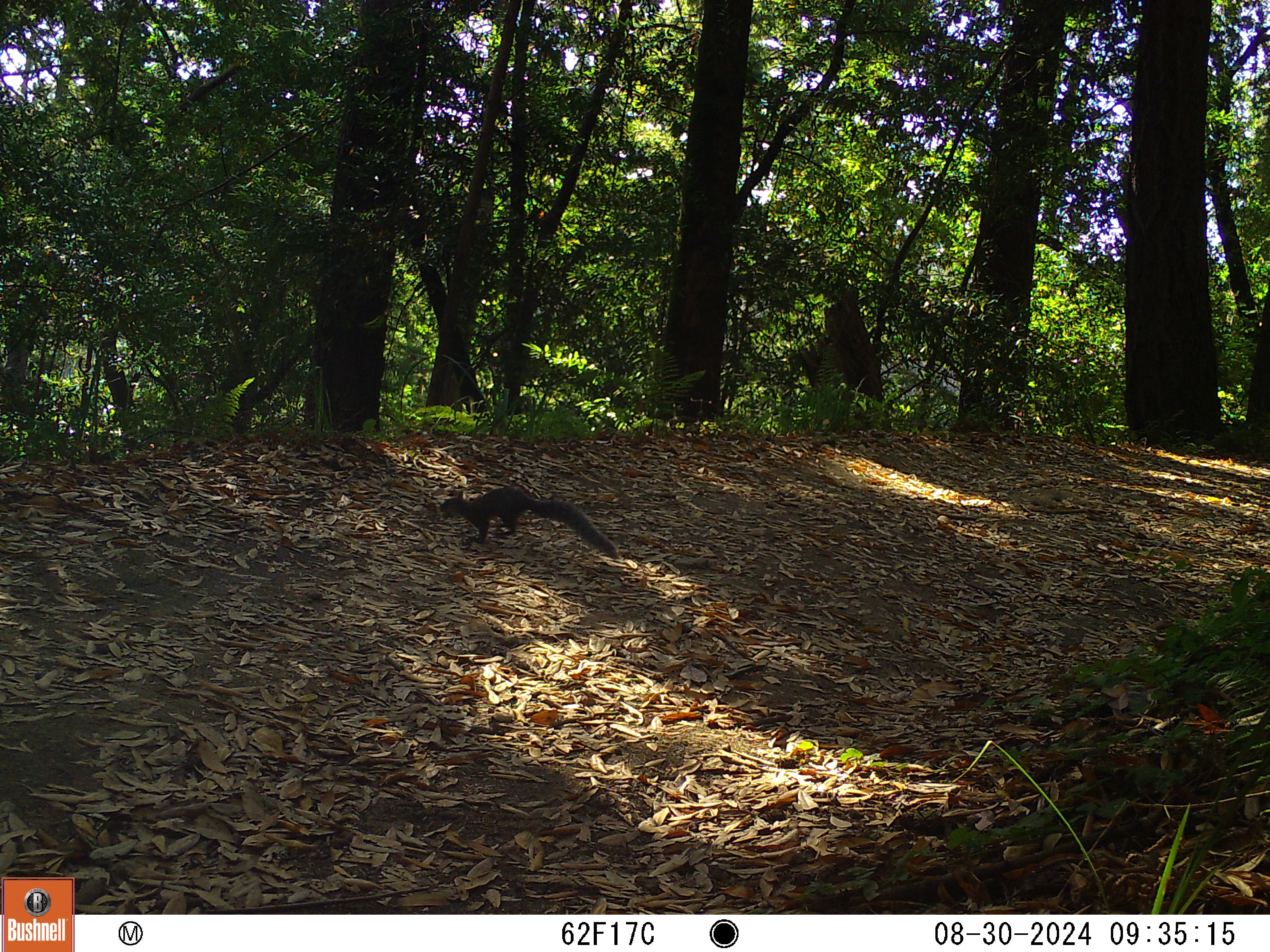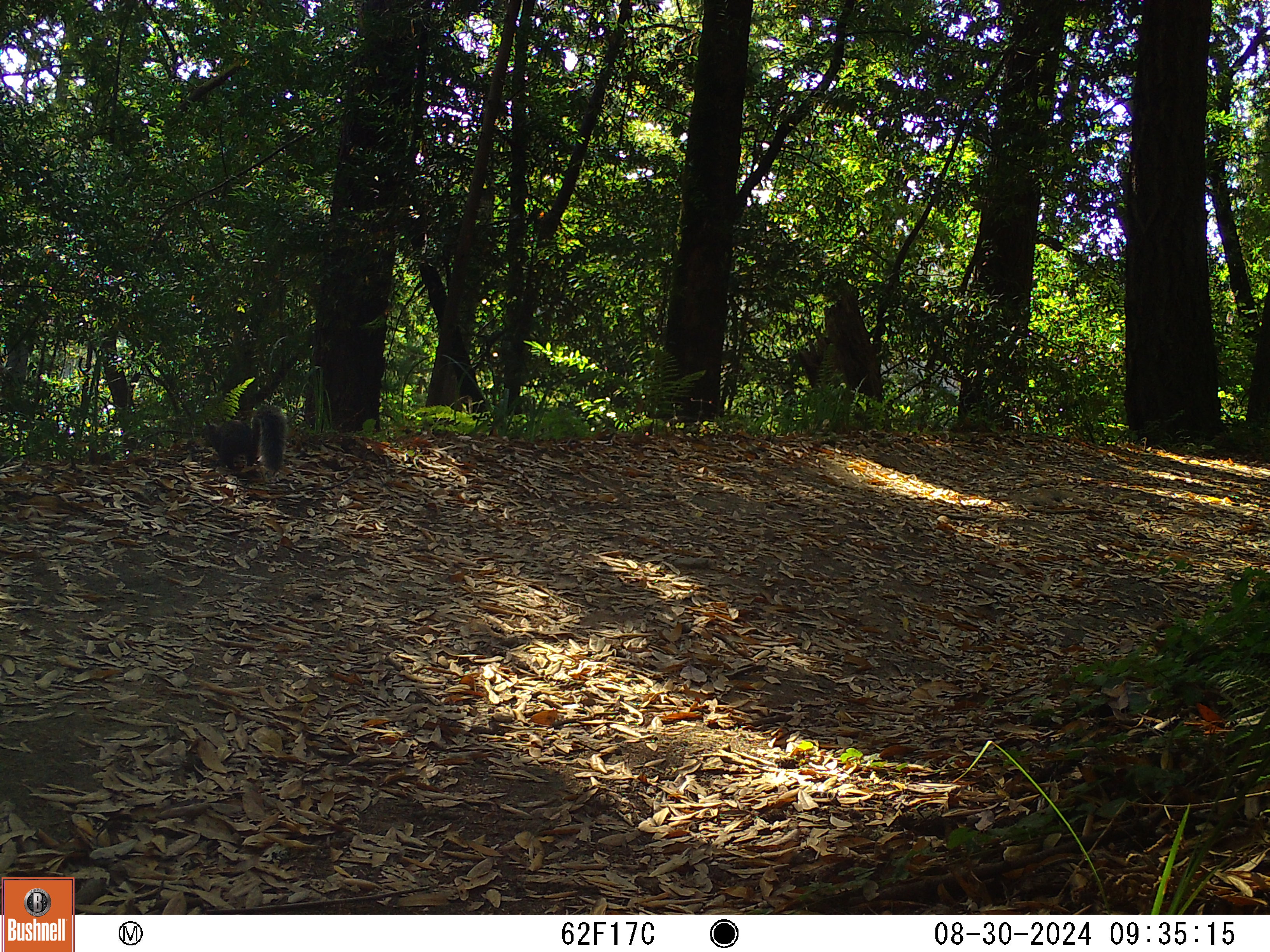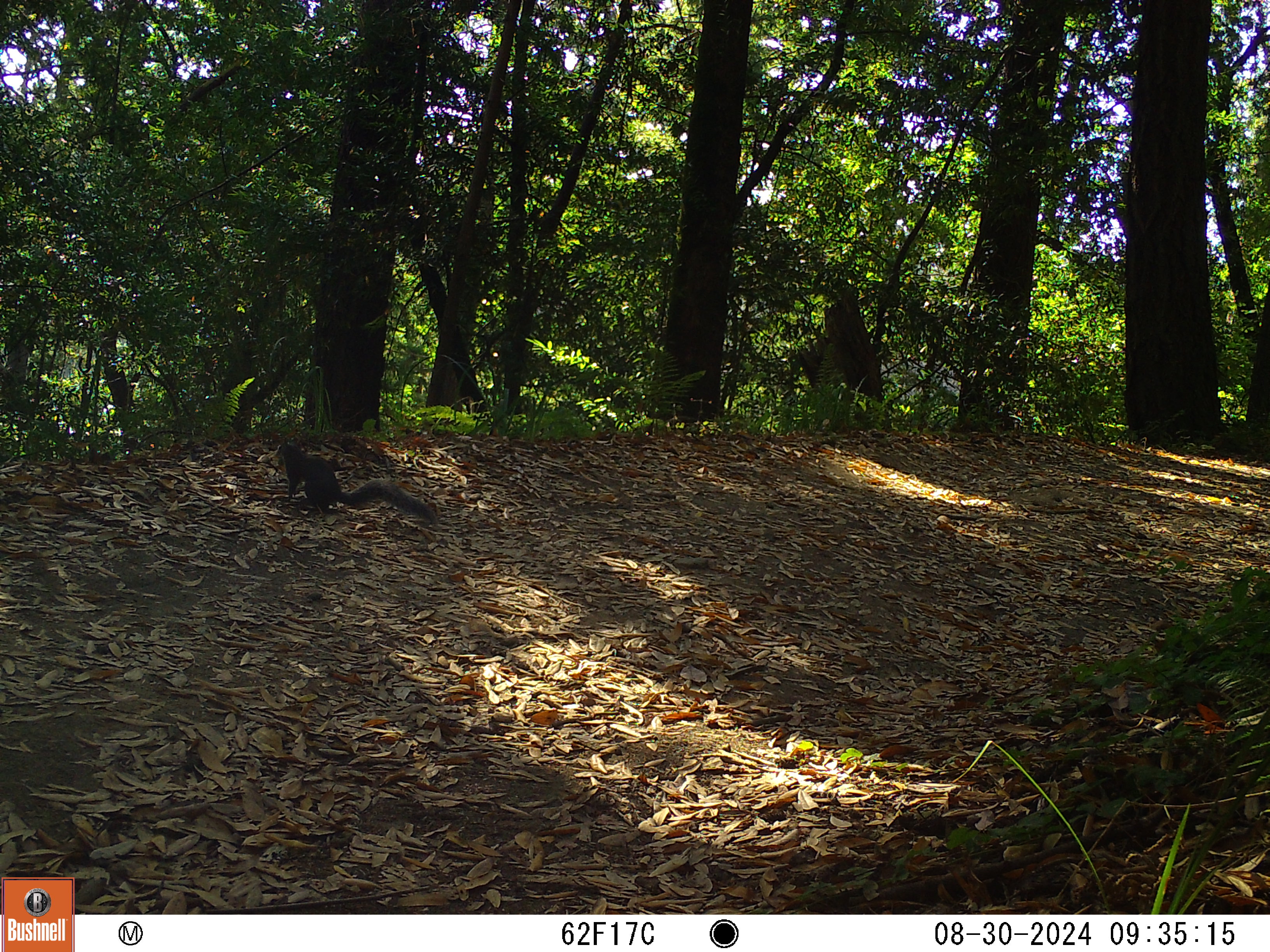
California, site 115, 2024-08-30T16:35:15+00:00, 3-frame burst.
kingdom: Animalia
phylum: Chordata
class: Mammalia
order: Rodentia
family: Sciuridae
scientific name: Sciuridae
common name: squirrel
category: unknown squirrel